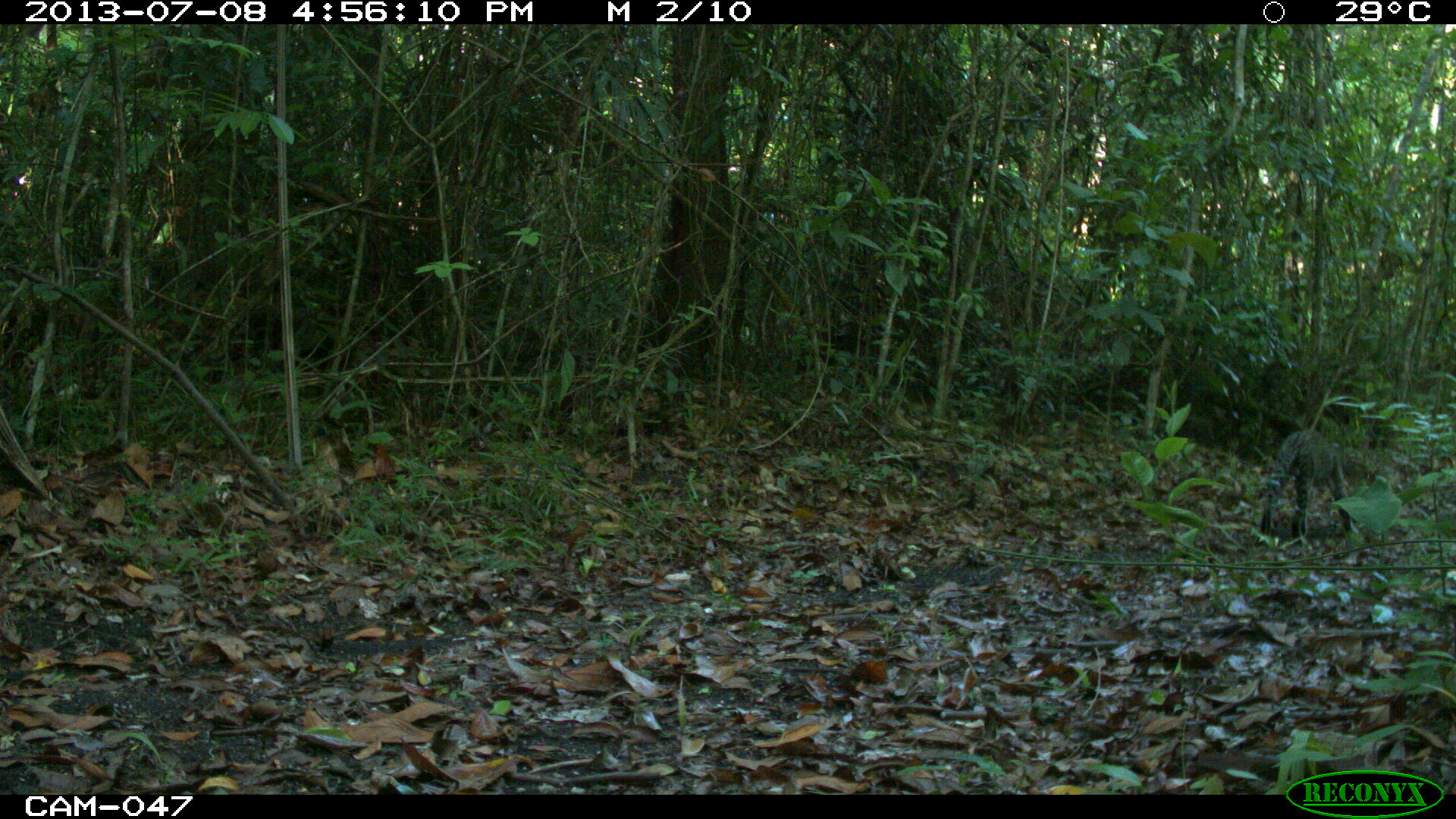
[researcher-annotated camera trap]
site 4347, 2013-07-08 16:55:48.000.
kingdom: Animalia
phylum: Chordata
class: Mammalia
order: Carnivora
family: Felidae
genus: Leopardus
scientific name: Leopardus pardalis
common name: ocelot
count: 1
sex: female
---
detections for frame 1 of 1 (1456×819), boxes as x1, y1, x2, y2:
leopardus pardalis: 1259, 427, 1361, 546